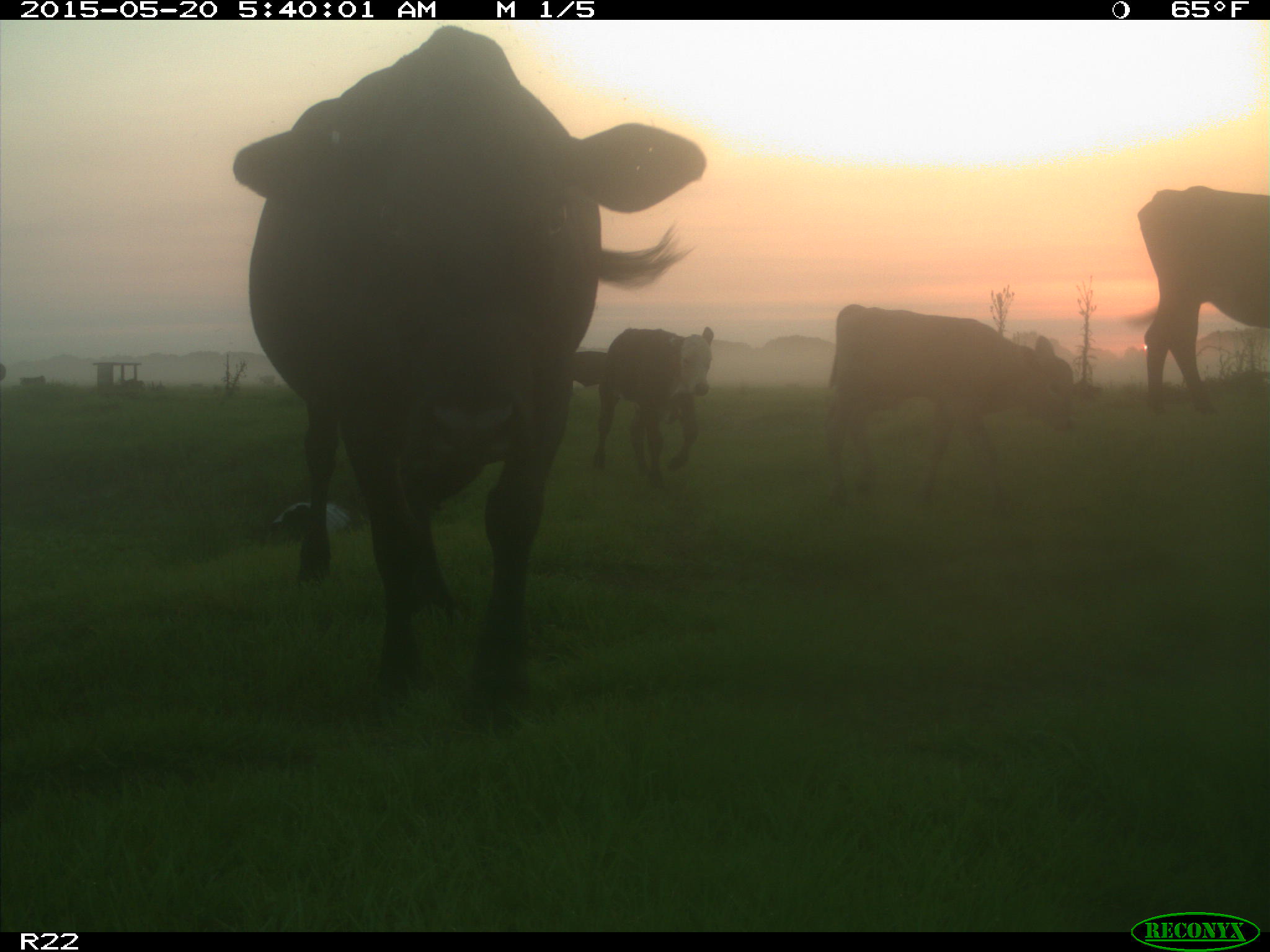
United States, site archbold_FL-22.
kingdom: Animalia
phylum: Chordata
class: Mammalia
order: Artiodactyla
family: Bovidae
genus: Bos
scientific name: Bos taurus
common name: domestic cow